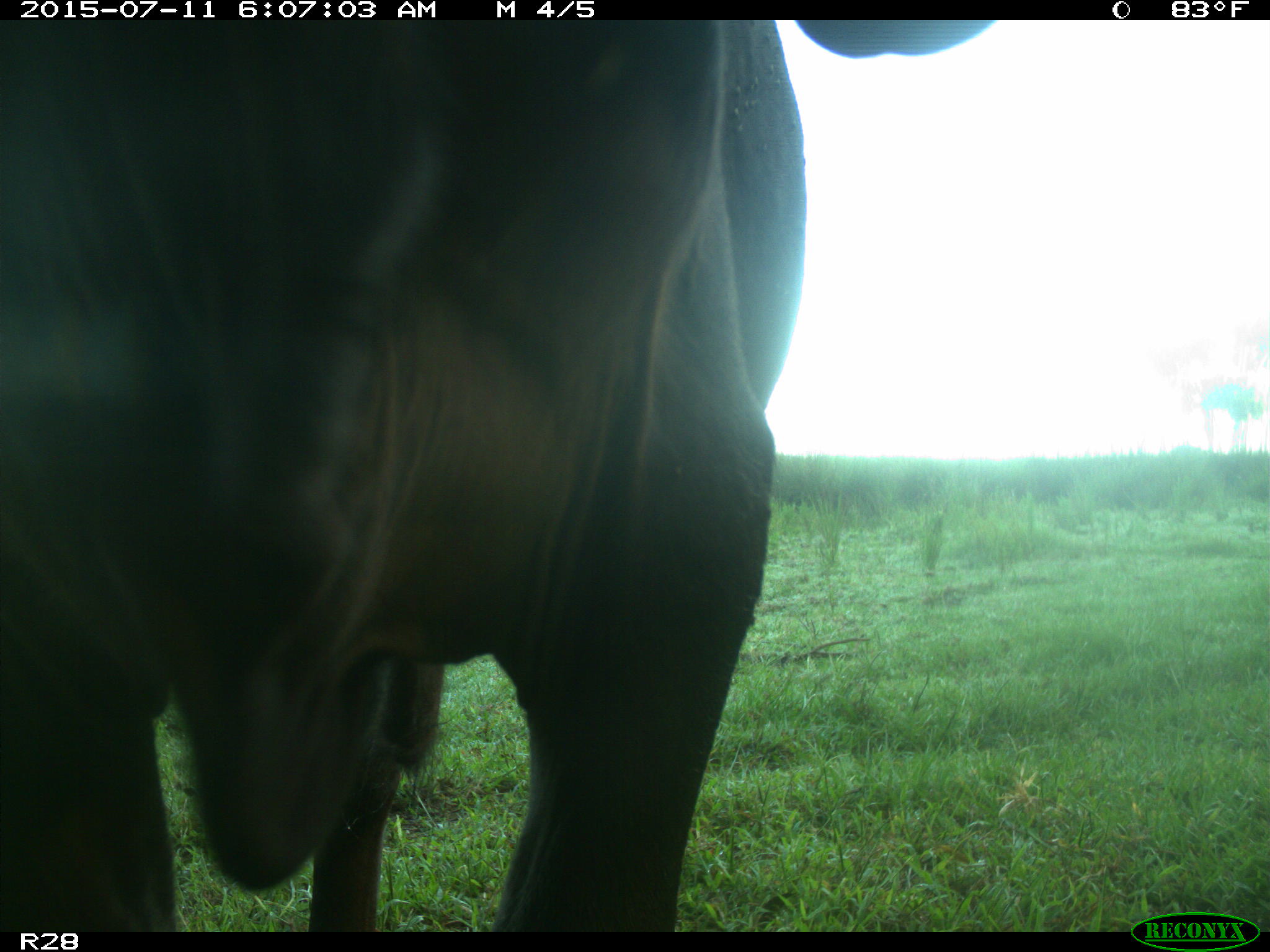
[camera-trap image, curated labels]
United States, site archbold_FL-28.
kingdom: Animalia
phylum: Chordata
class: Mammalia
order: Artiodactyla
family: Bovidae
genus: Bos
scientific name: Bos taurus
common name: domestic cow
Bos taurus (domestic cow).